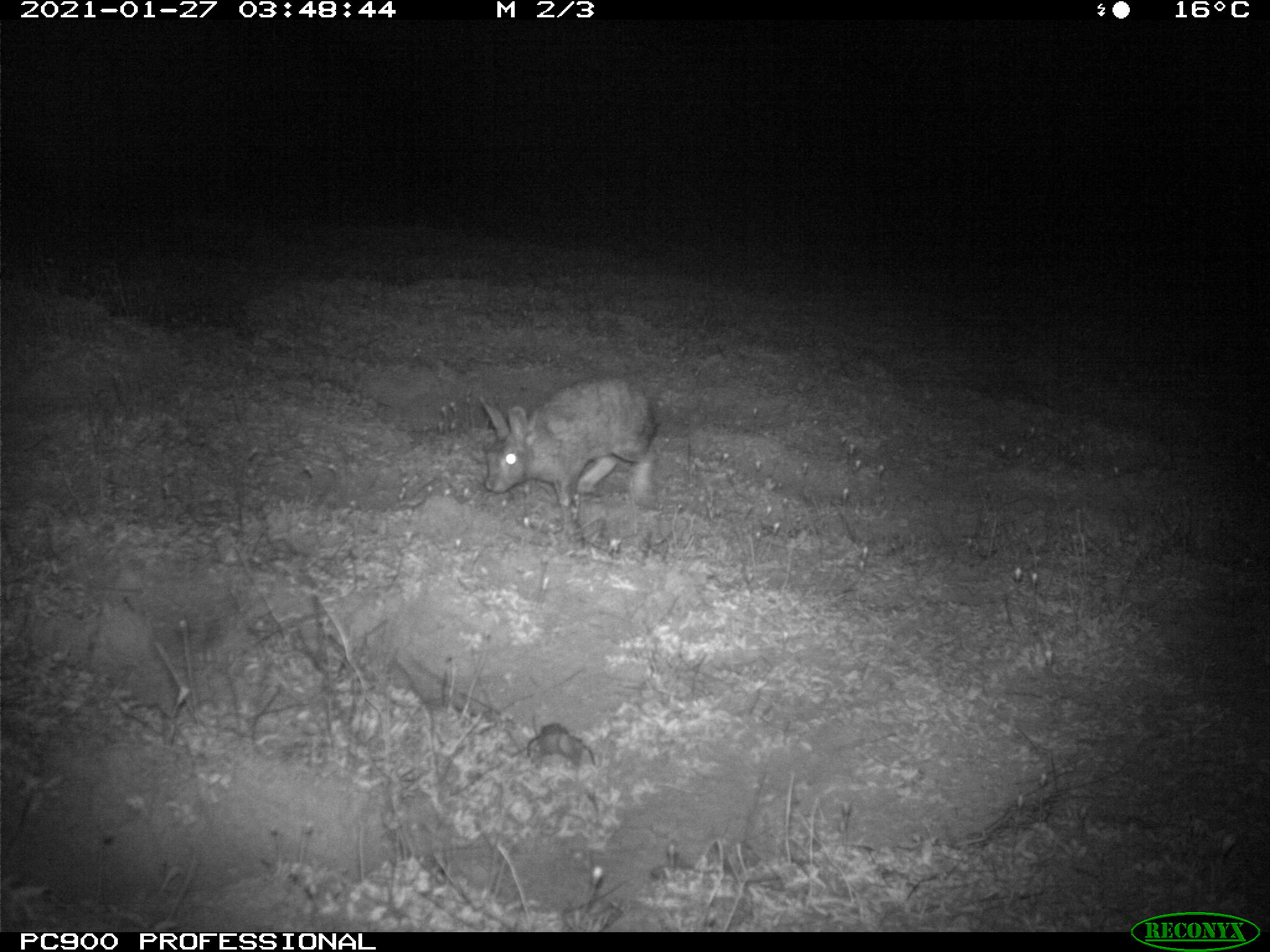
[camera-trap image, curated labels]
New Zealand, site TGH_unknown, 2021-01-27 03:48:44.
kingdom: Animalia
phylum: Chordata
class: Mammalia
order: Lagomorpha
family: Leporidae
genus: Oryctolagus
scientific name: Oryctolagus cuniculus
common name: european rabbit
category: rabbit